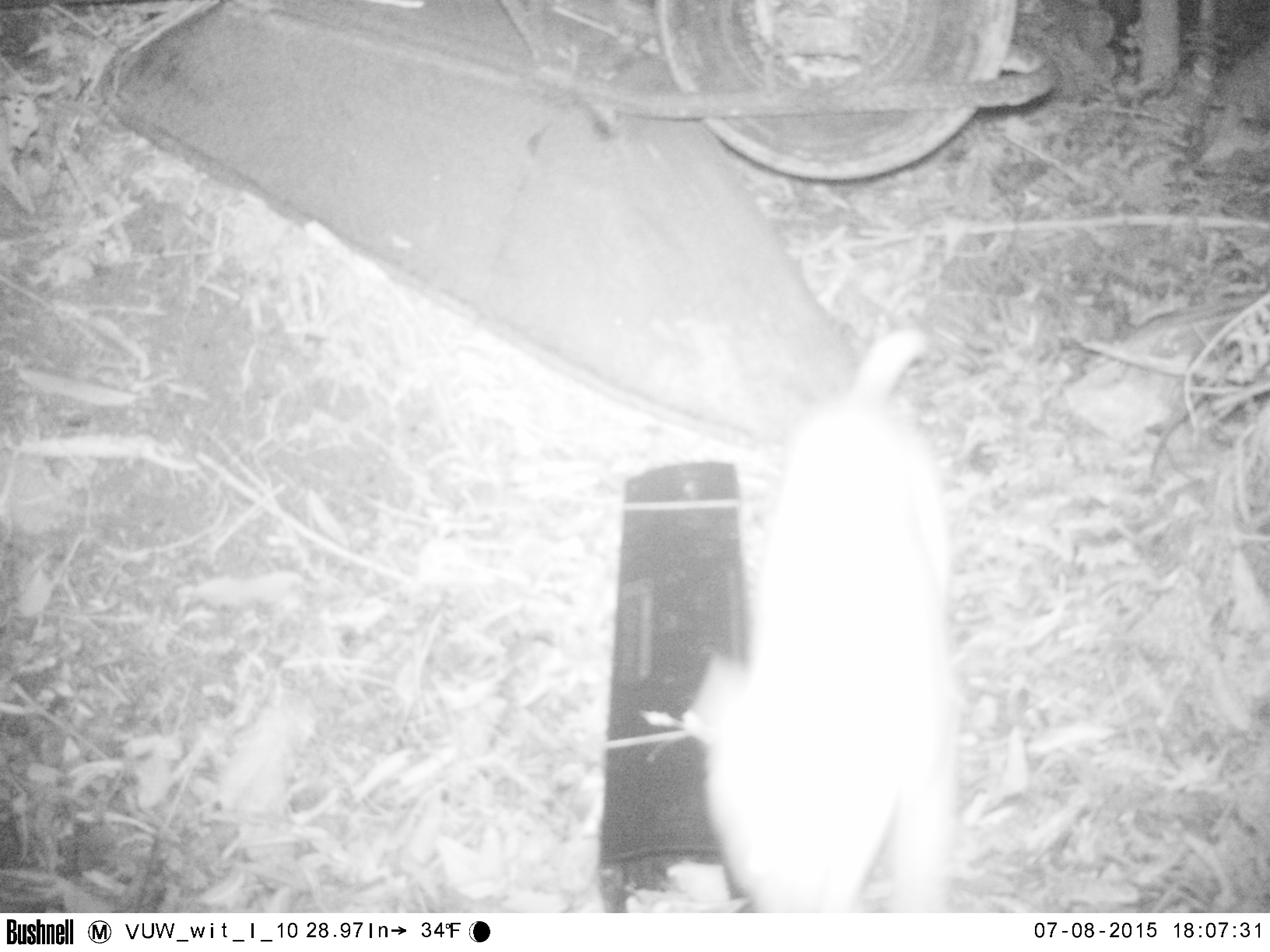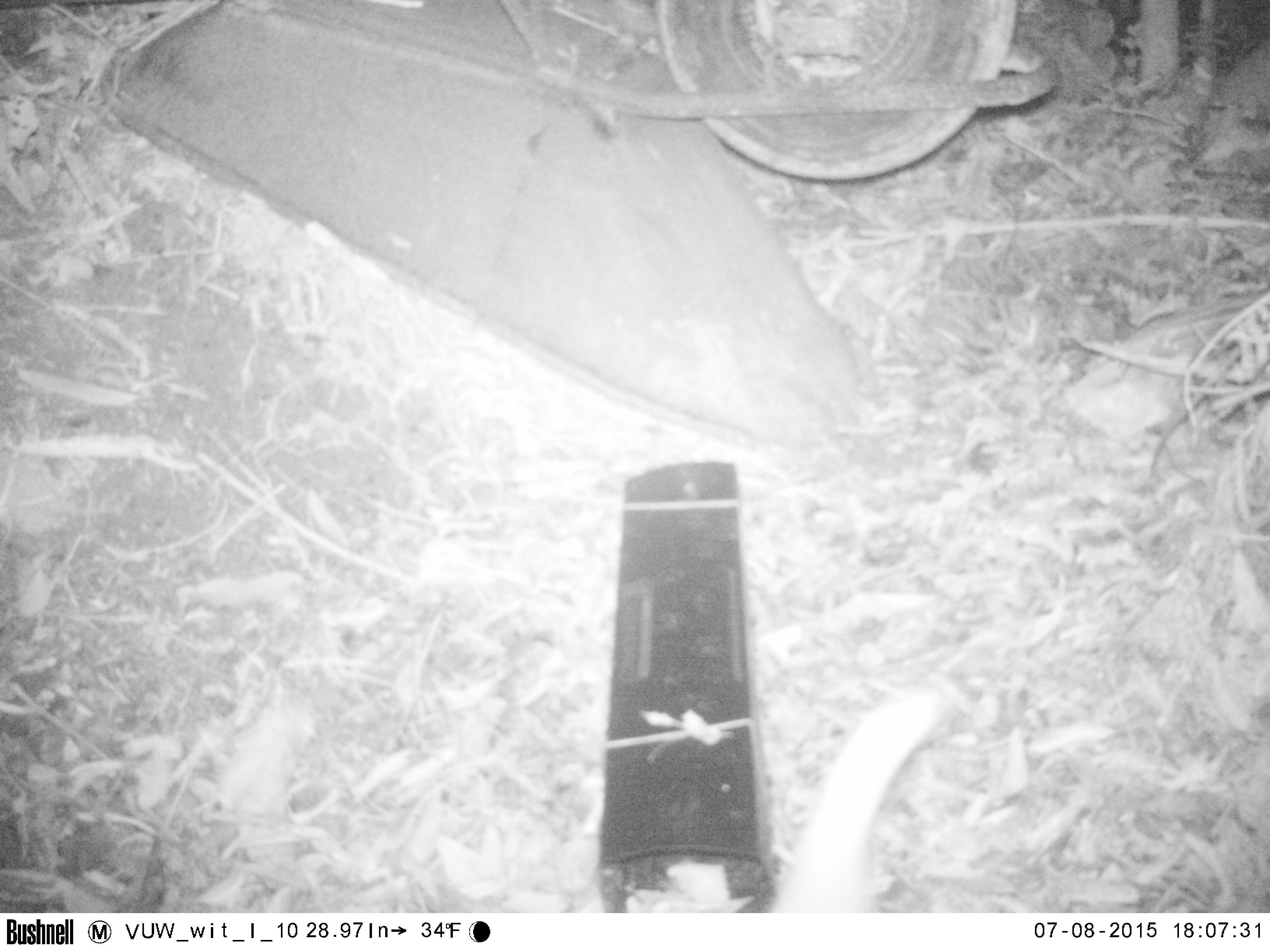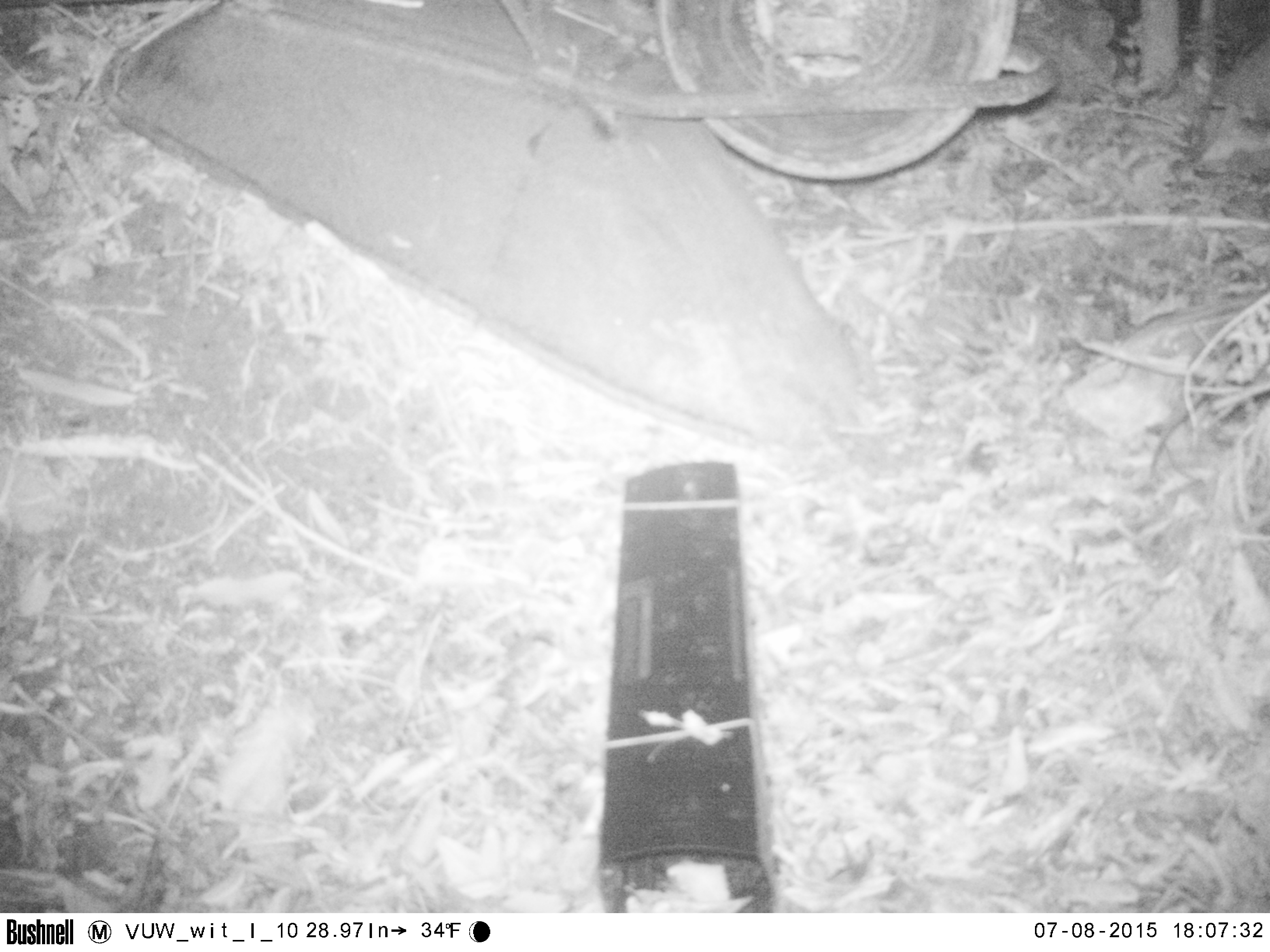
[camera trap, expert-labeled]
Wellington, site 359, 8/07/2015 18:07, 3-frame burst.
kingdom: Animalia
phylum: Chordata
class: Mammalia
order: Carnivora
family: Felidae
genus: Felis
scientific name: Felis catus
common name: cat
Cat (Felis catus).